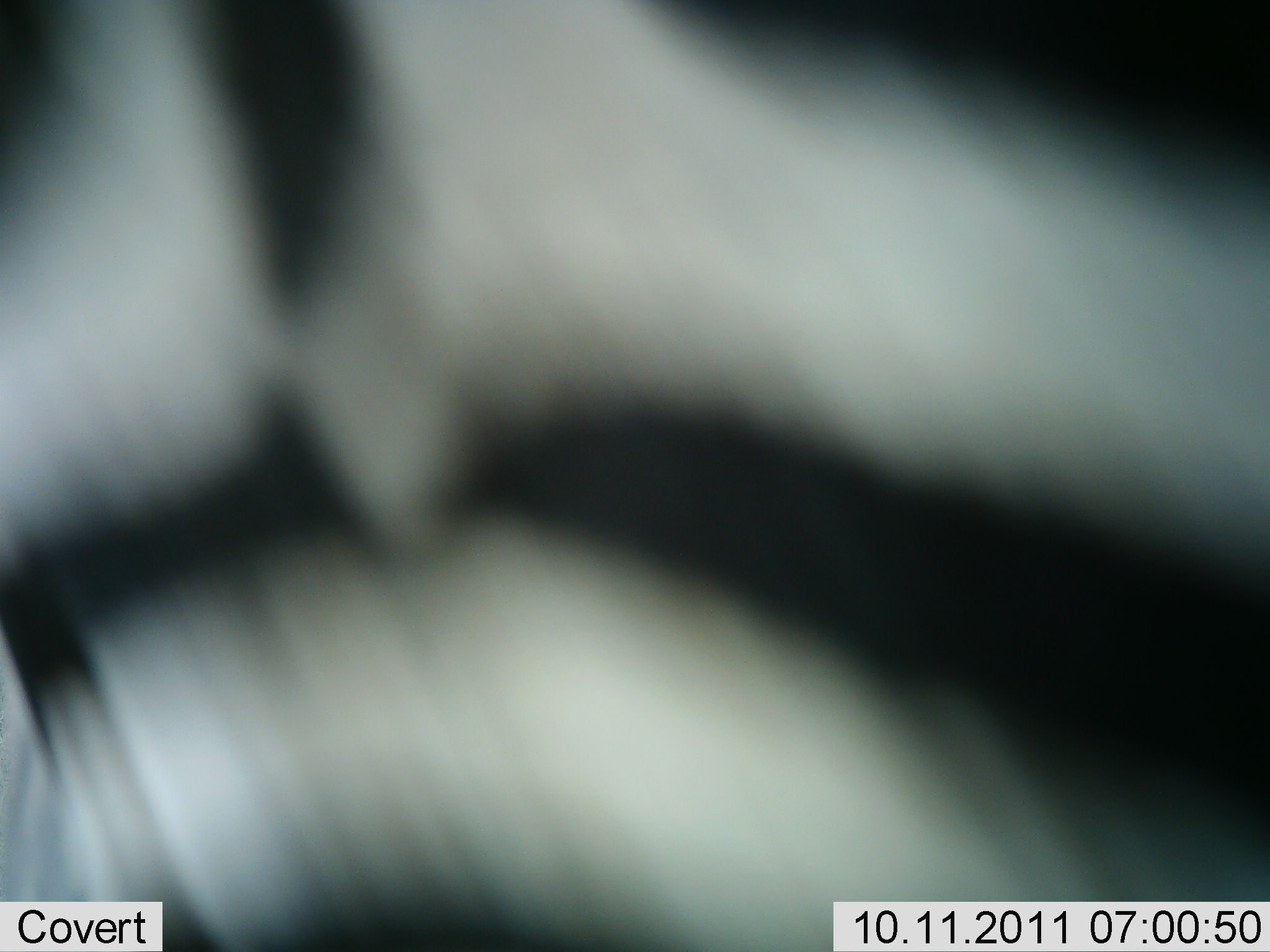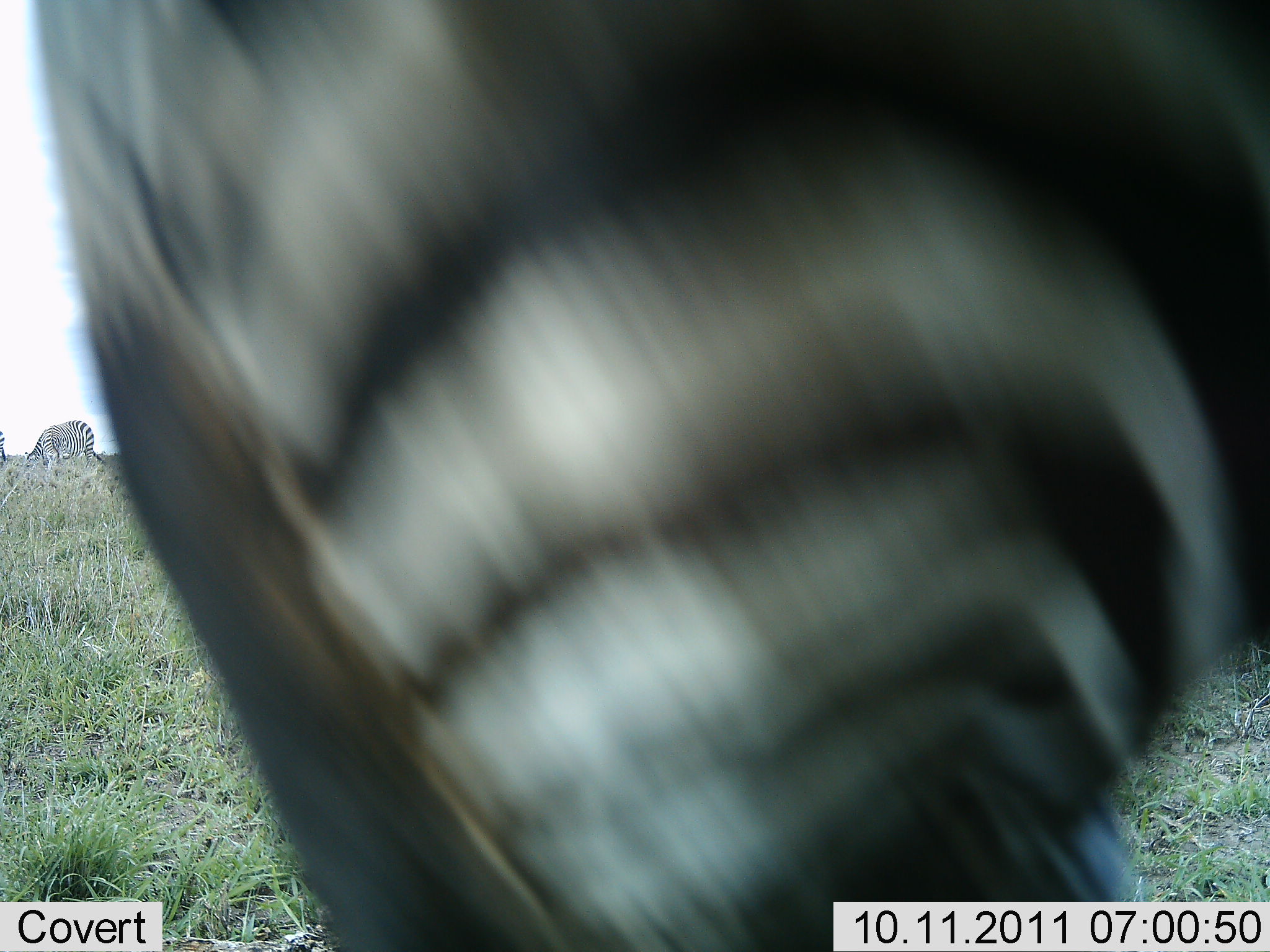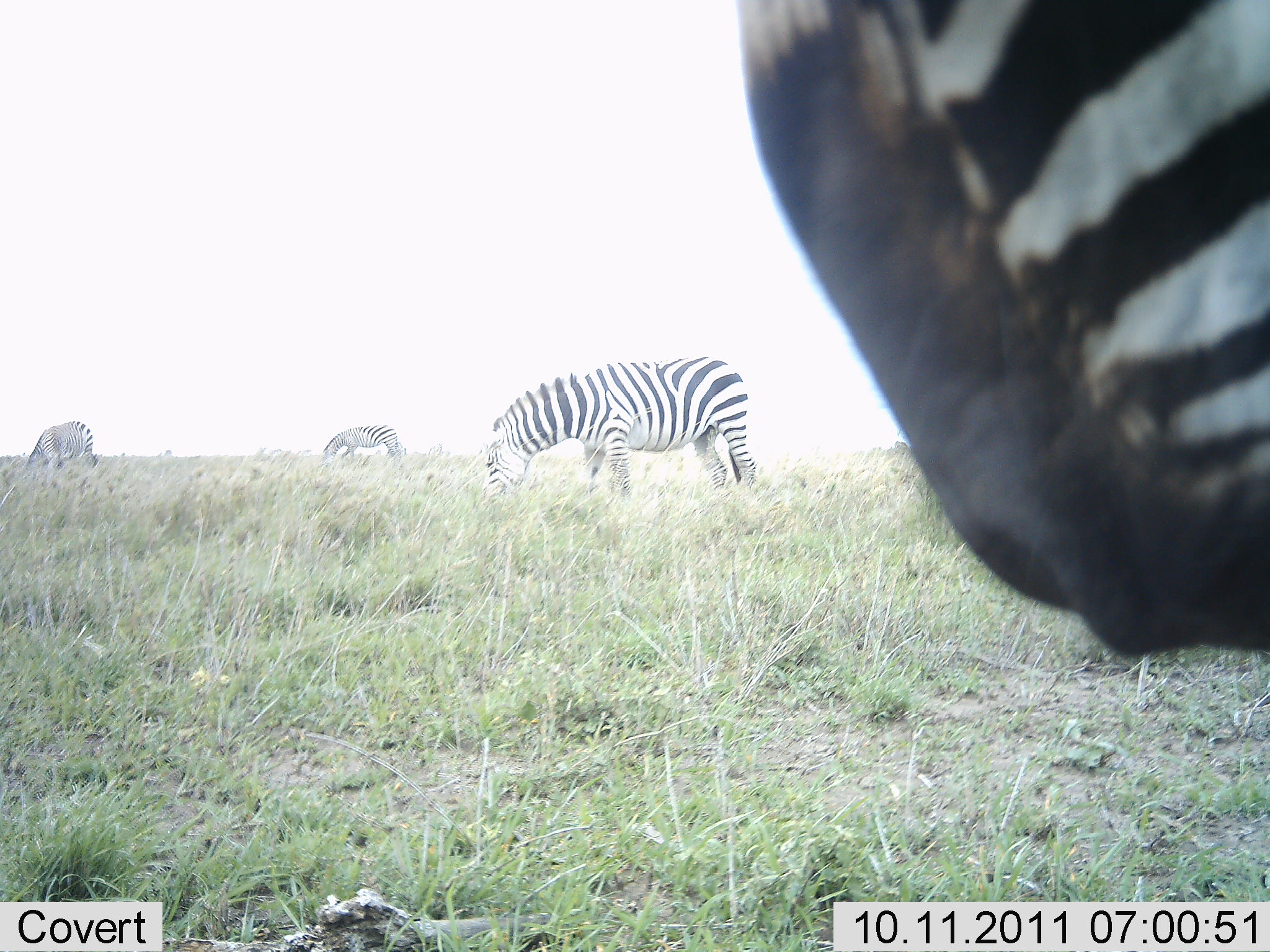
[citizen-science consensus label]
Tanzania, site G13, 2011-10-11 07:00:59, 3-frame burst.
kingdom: Animalia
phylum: Chordata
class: Mammalia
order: Perissodactyla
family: Equidae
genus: Equus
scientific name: Equus quagga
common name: plains zebra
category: zebra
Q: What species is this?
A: Zebra (plains zebra) (Equus quagga).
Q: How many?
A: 4.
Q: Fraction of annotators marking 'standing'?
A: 50%.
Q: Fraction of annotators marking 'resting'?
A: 0%.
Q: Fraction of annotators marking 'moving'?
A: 42%.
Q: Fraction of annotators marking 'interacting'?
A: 0%.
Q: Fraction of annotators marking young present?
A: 0%.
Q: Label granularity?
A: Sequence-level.